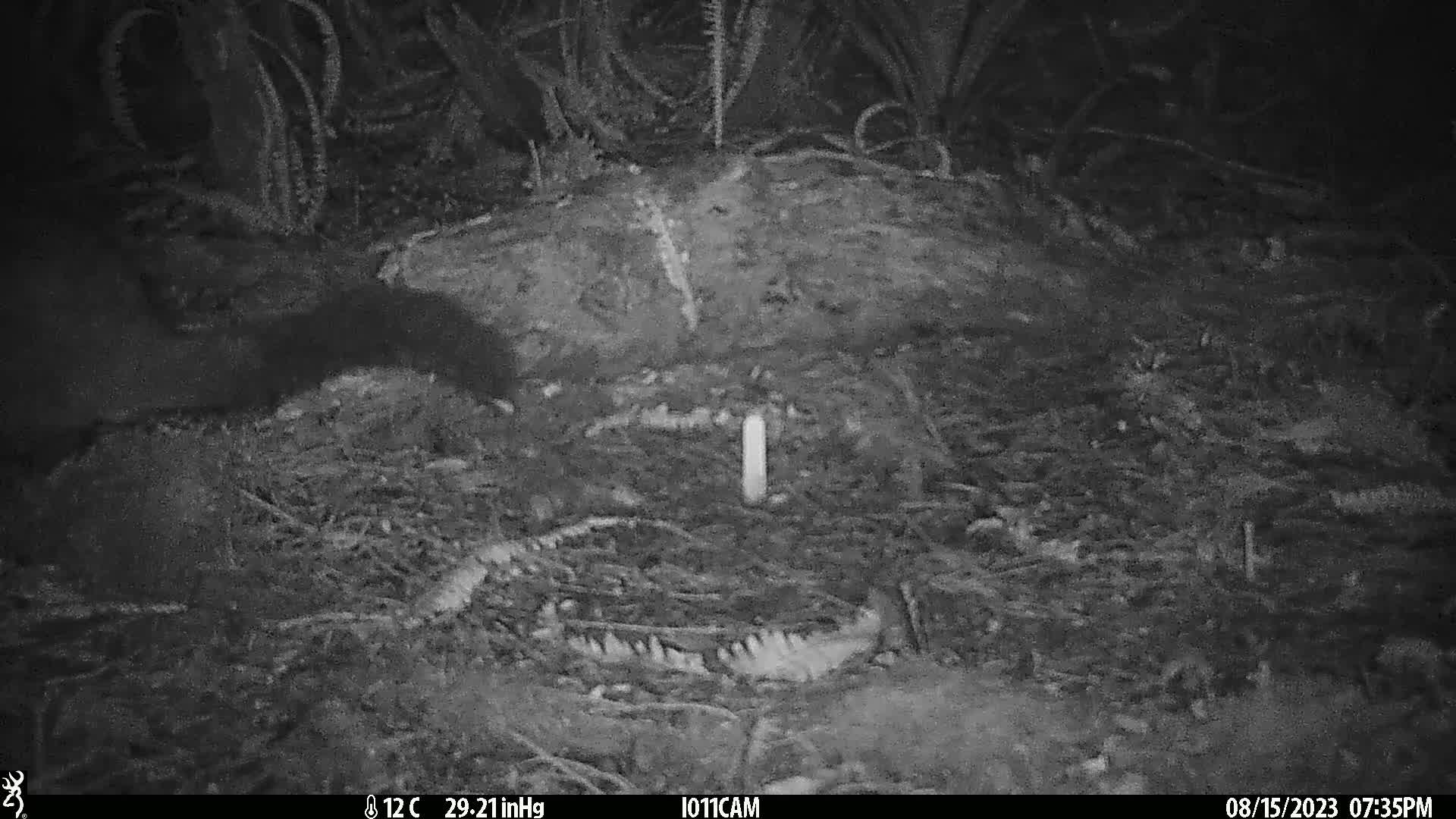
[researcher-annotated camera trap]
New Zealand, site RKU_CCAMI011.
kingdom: Animalia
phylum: Chordata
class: Mammalia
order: Diprotodontia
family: Phalangeridae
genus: Trichosurus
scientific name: Trichosurus vulpecula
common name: common brushtail possum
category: possum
Possum (common brushtail possum) (Trichosurus vulpecula).